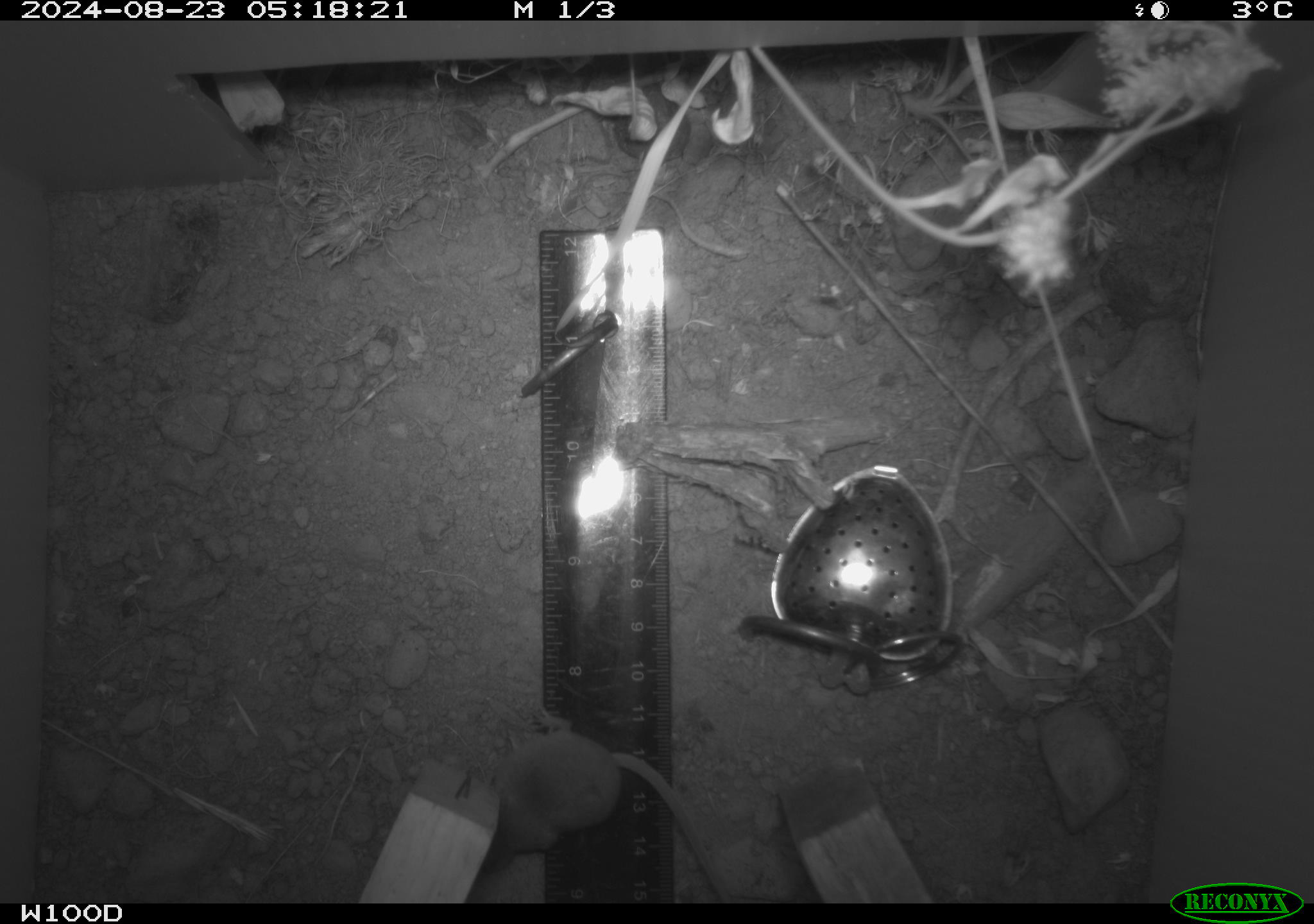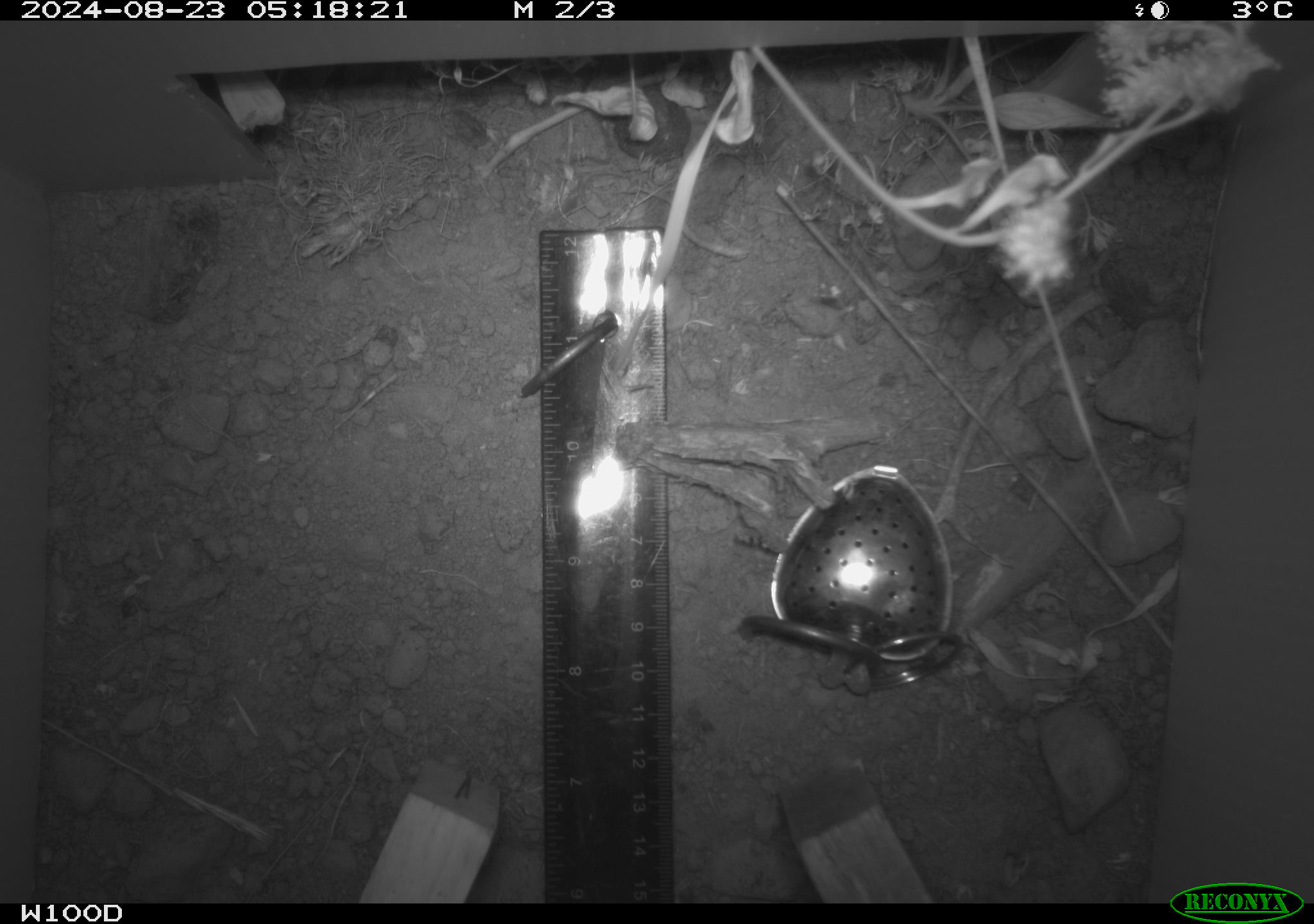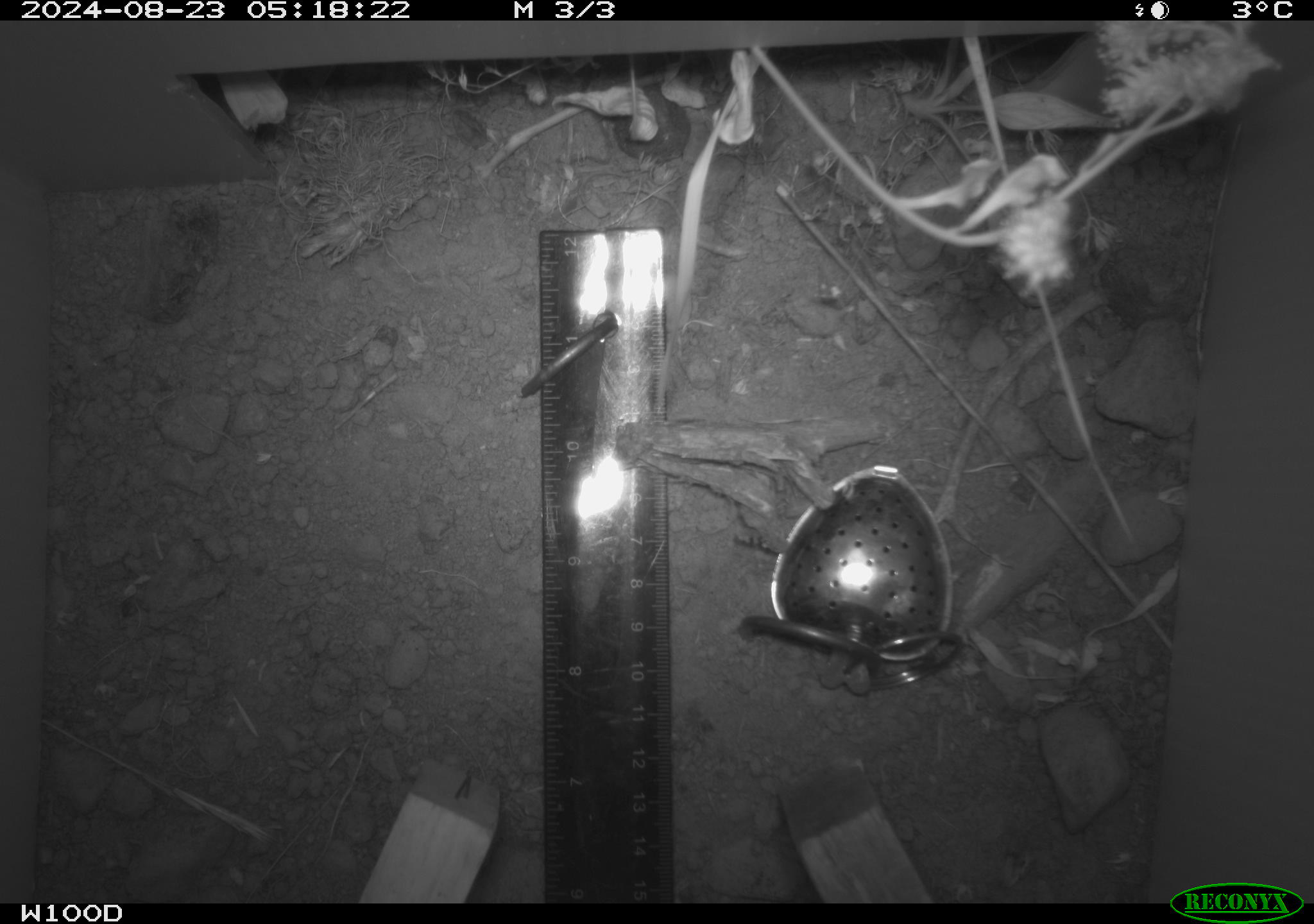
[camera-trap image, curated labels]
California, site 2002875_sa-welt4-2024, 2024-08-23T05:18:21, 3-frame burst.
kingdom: Animalia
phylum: Chordata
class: Mammalia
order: Eulipotyphla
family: Soricidae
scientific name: Soricidae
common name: shrews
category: soricidae family